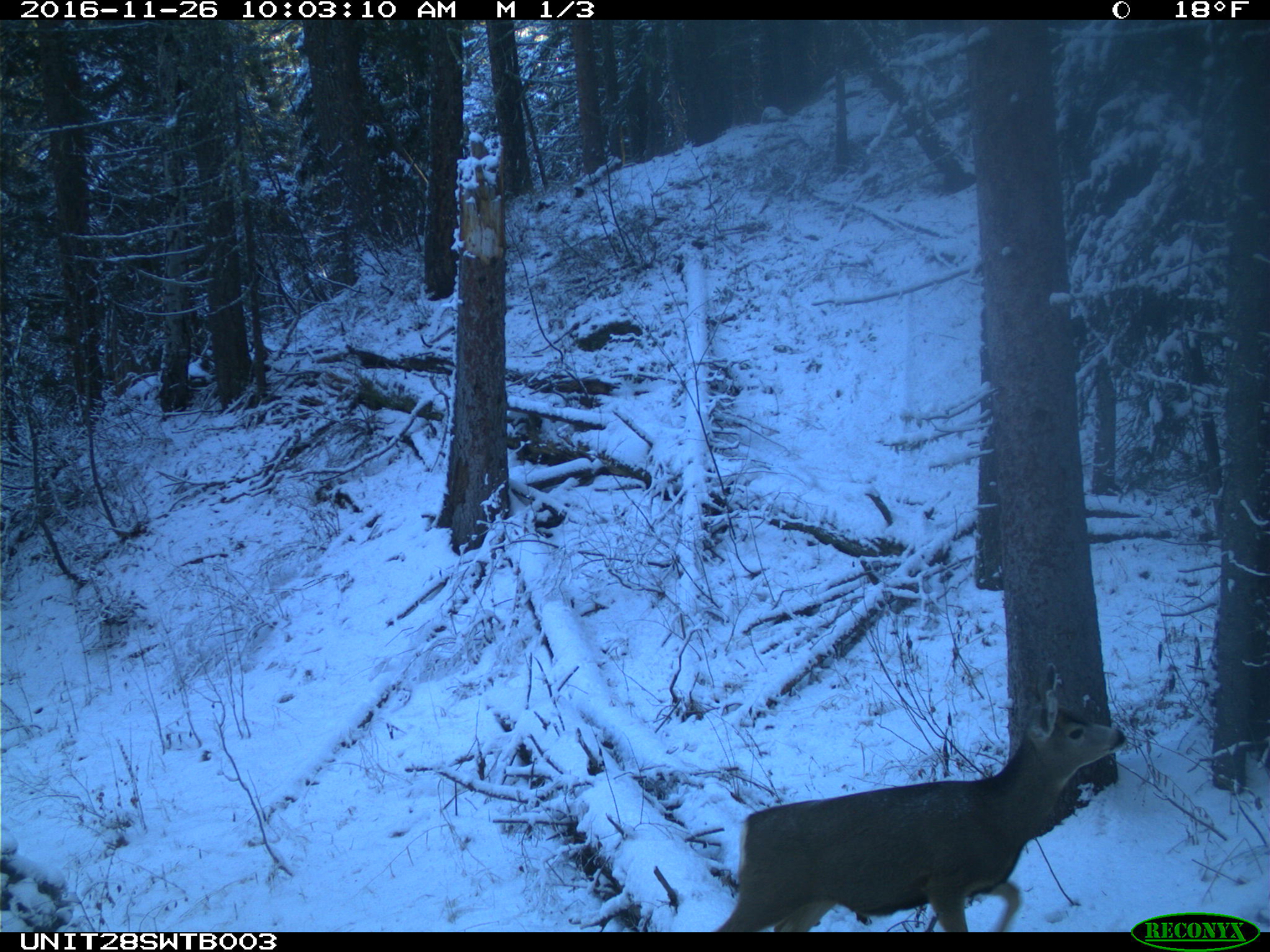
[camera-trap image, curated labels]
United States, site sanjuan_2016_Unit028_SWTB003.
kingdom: Animalia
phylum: Chordata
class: Mammalia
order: Artiodactyla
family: Cervidae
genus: Odocoileus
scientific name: Odocoileus hemionus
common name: mule deer